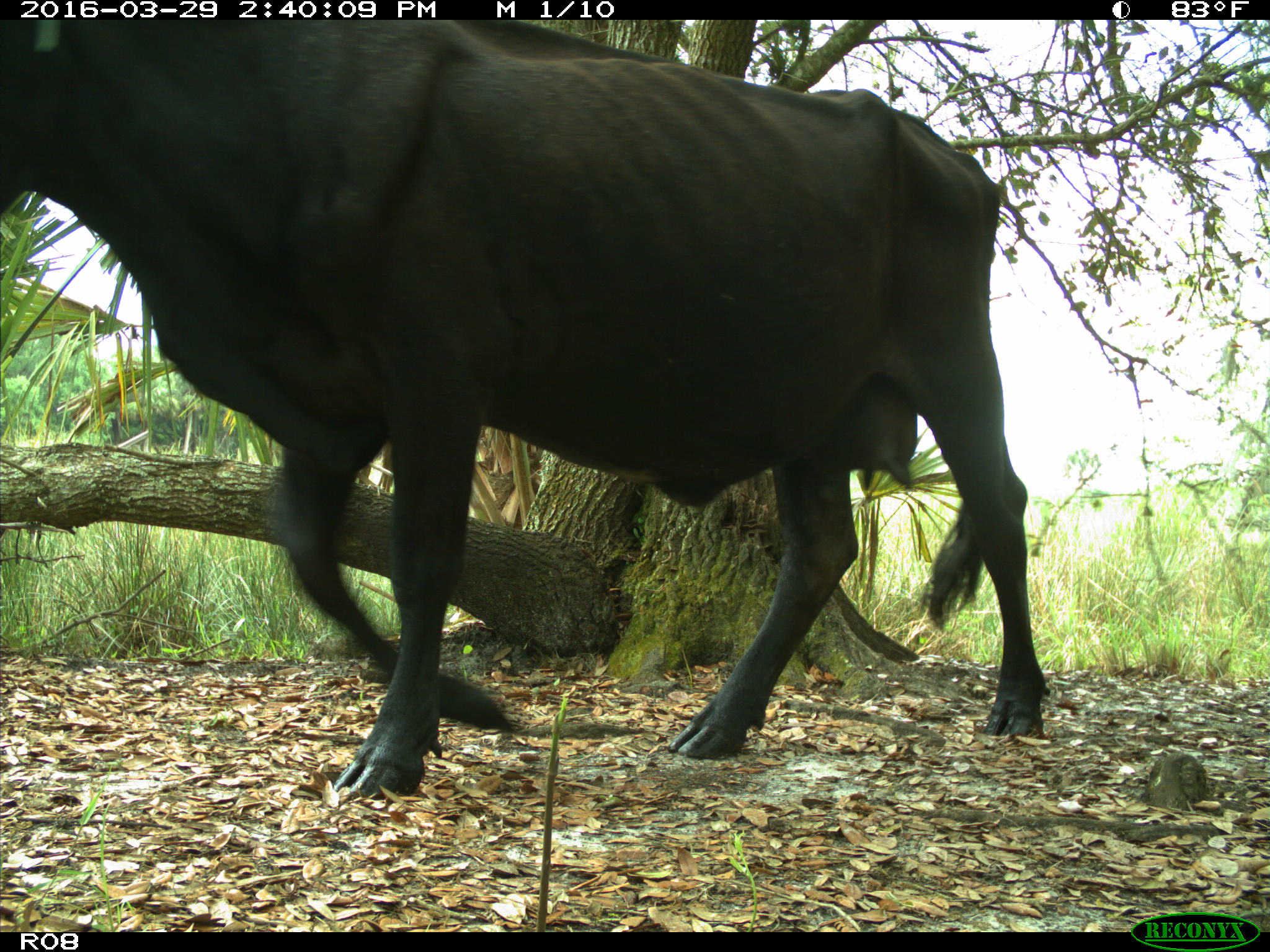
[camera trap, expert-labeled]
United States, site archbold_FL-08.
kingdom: Animalia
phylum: Chordata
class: Mammalia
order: Artiodactyla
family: Bovidae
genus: Bos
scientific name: Bos taurus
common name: domestic cow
Bos taurus (domestic cow).